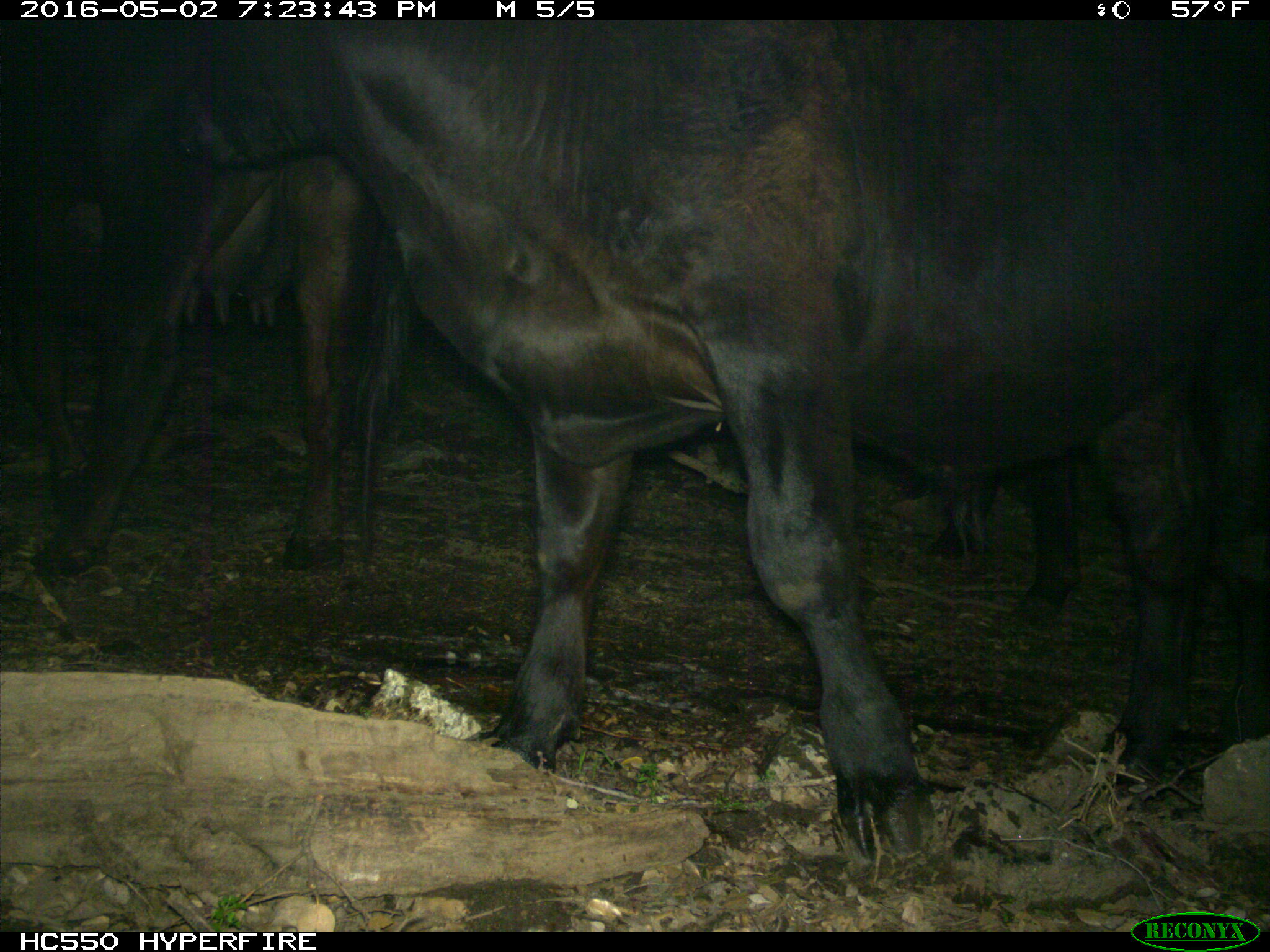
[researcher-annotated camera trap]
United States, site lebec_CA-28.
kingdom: Animalia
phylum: Chordata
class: Mammalia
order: Artiodactyla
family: Bovidae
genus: Bos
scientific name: Bos taurus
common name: domestic cow